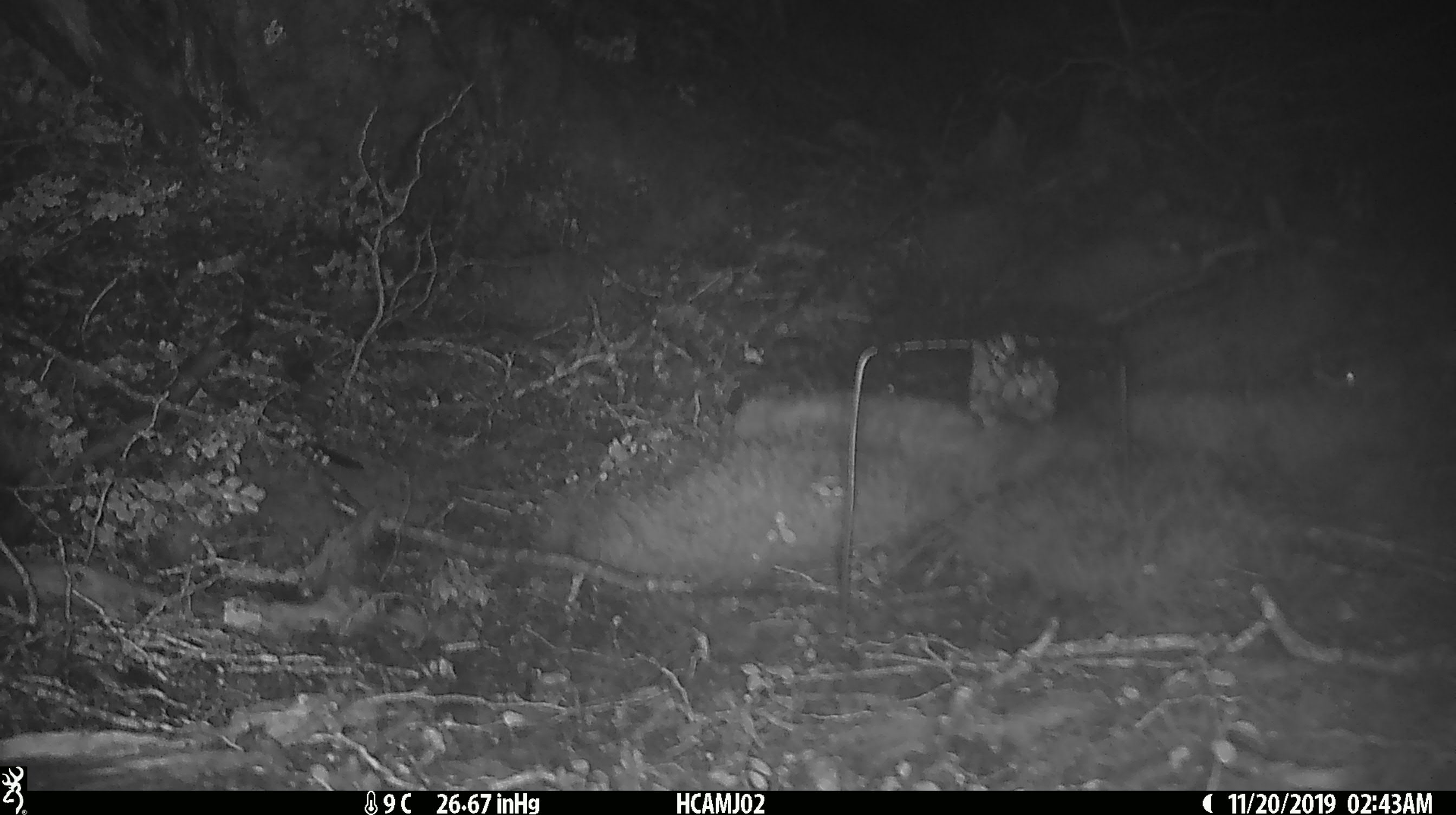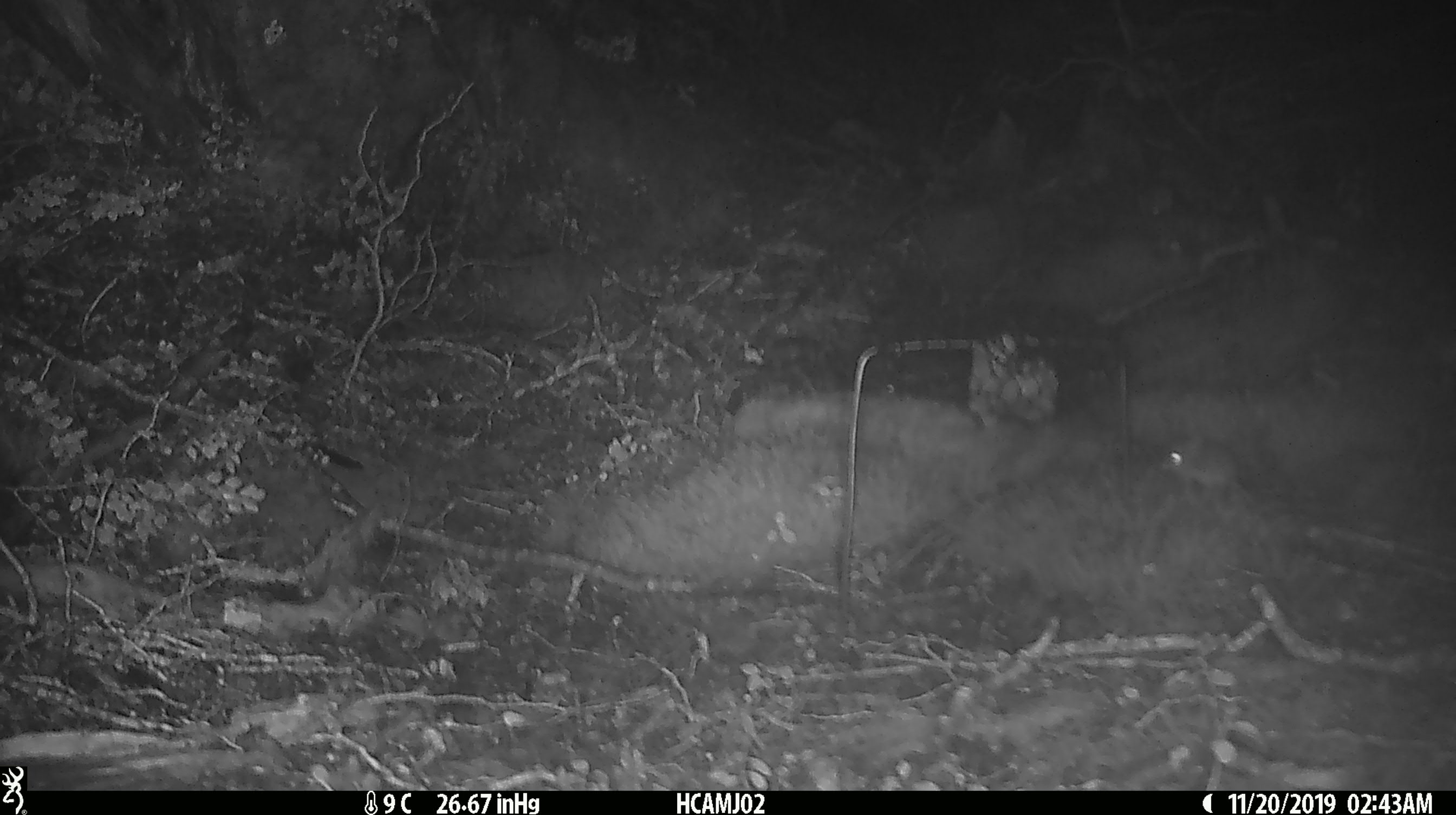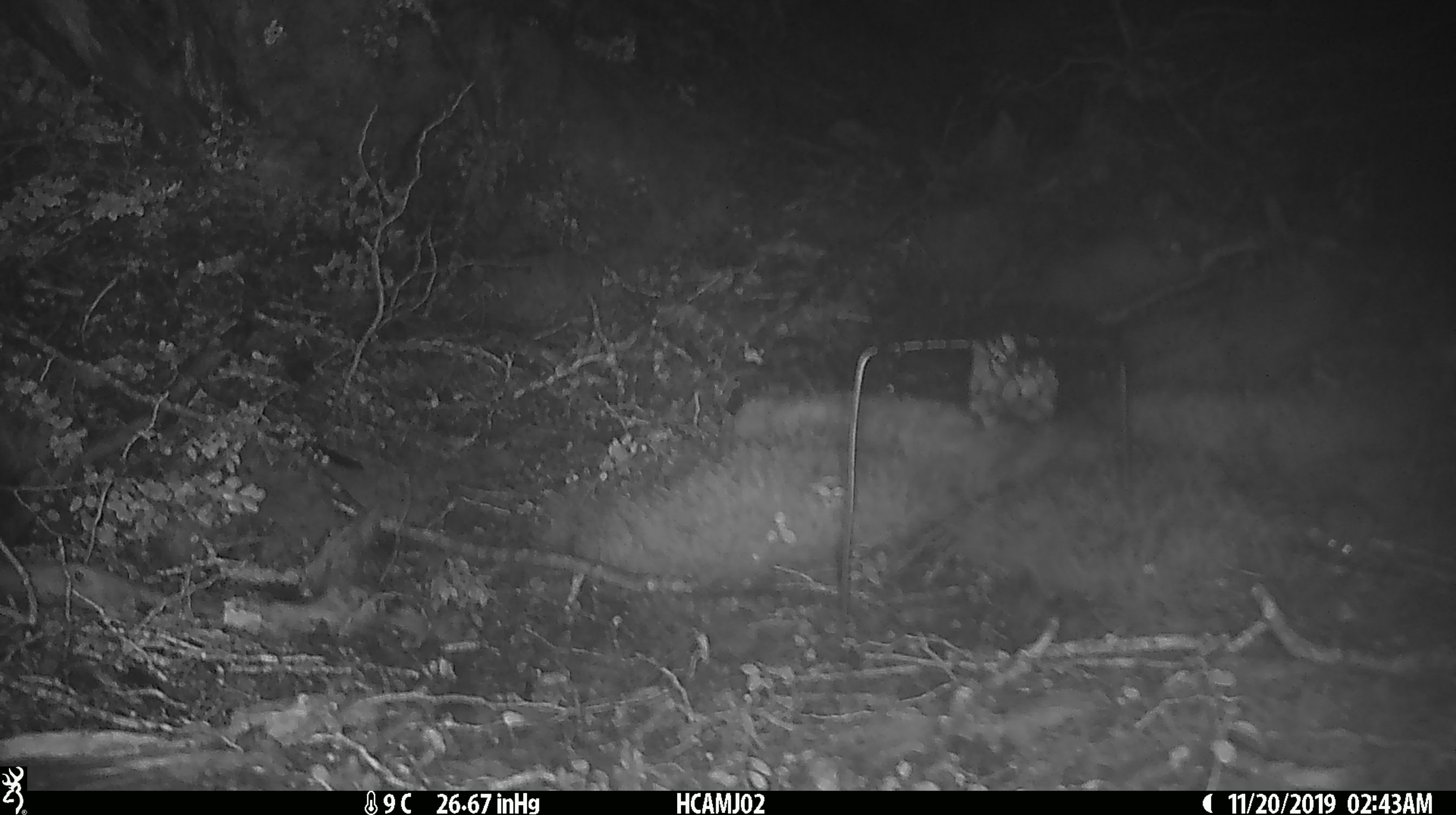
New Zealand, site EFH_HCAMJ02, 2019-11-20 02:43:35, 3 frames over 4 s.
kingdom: Animalia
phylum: Chordata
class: Mammalia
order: Rodentia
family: Muridae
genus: Mus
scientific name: Mus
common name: mouse